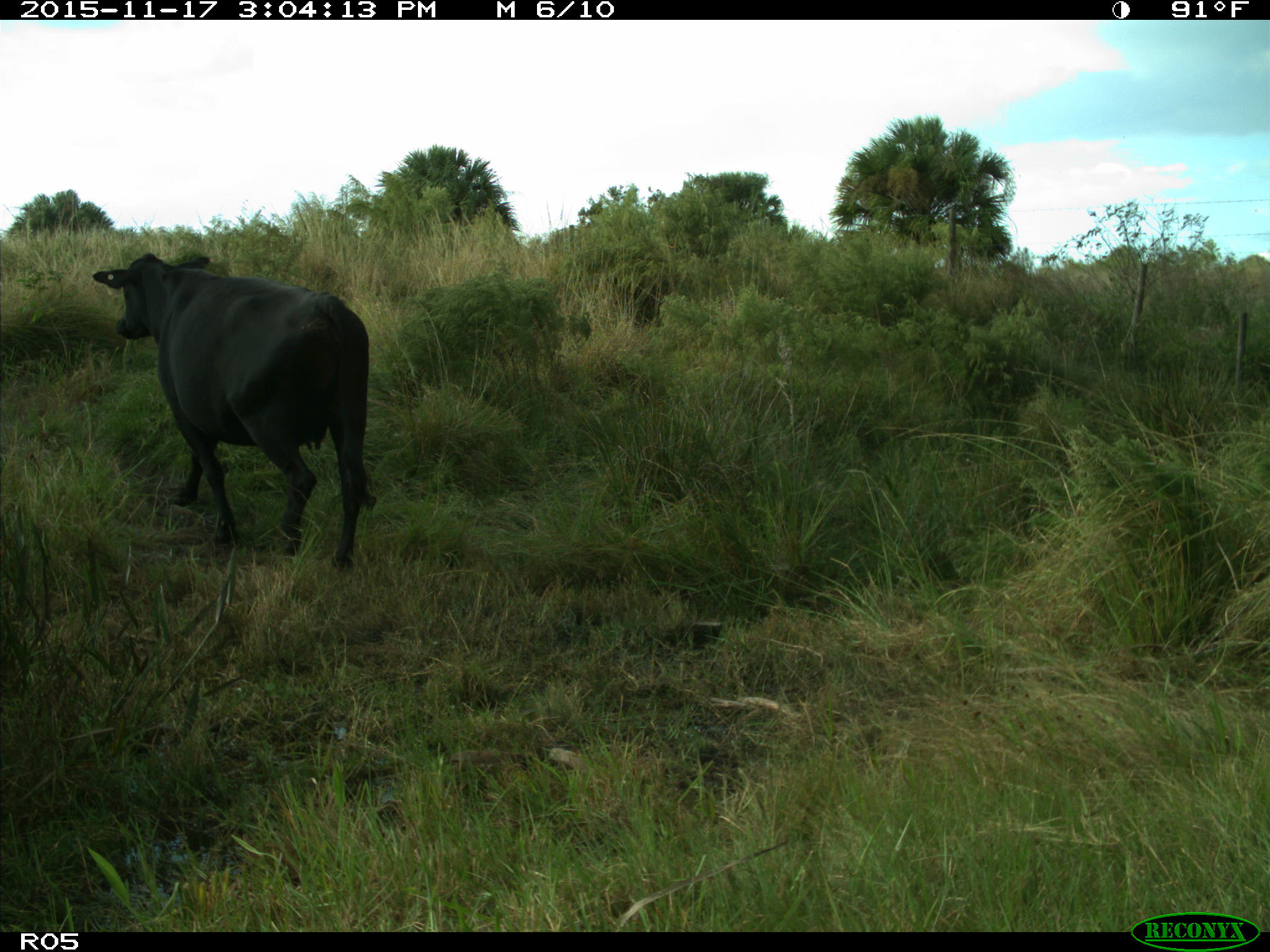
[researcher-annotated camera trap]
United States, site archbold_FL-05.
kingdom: Animalia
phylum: Chordata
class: Mammalia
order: Artiodactyla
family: Bovidae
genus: Bos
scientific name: Bos taurus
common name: domestic cow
Bos taurus (domestic cow).